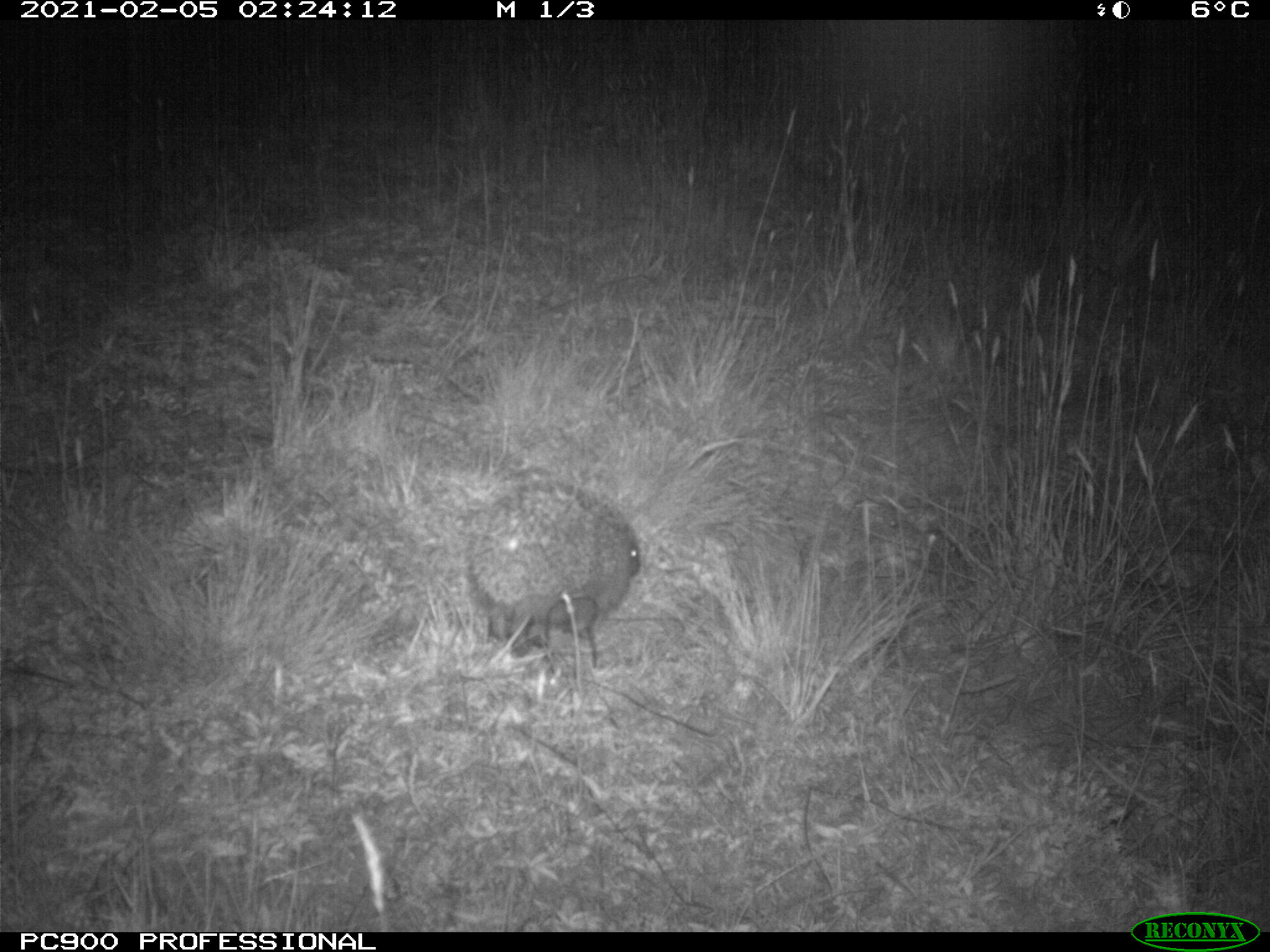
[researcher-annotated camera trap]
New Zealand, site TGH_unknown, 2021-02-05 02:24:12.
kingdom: Animalia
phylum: Chordata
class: Mammalia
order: Eulipotyphla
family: Erinaceidae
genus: Erinaceus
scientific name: Erinaceus europaeus europaeus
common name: european hedgehog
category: hedgehog